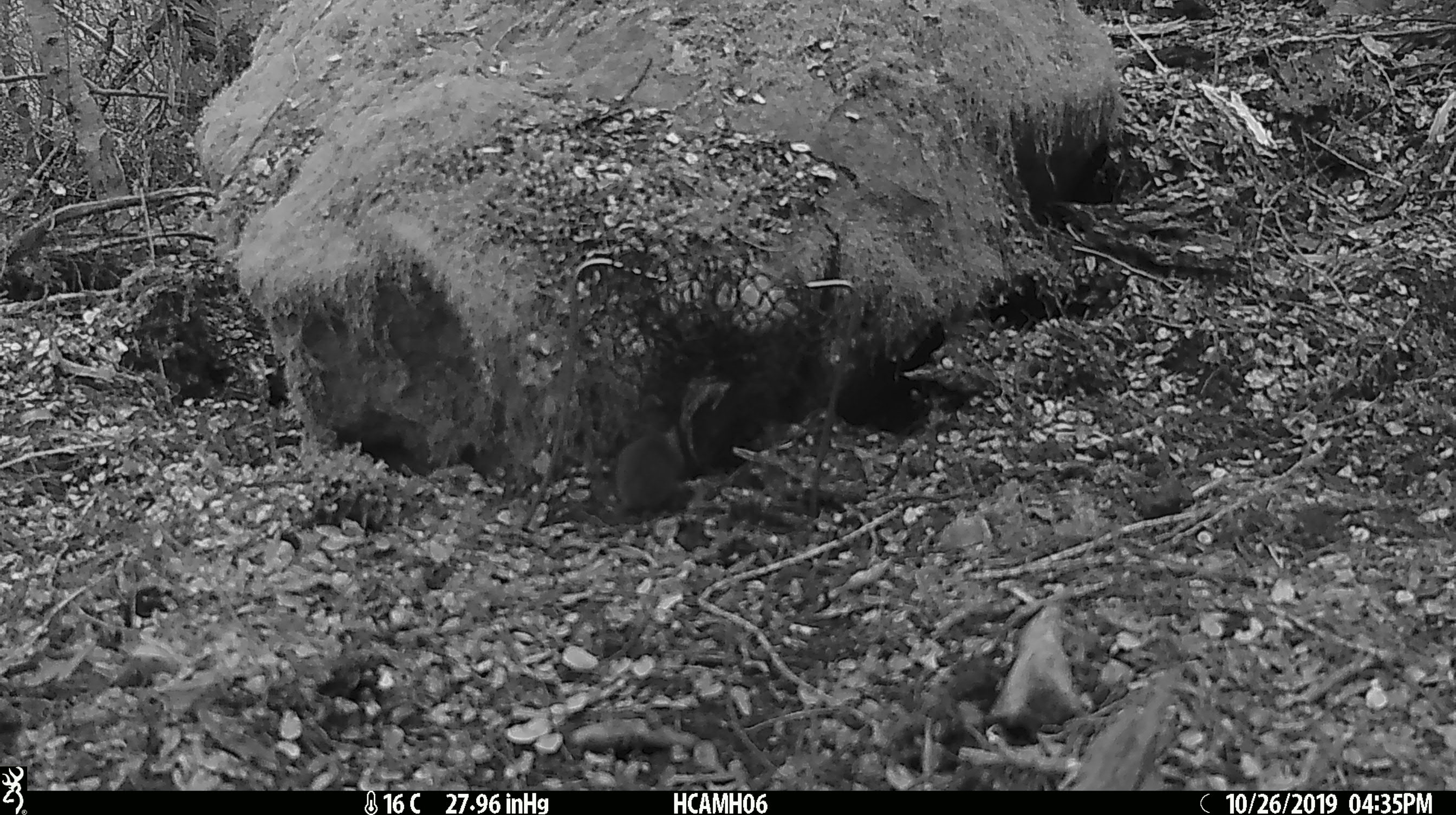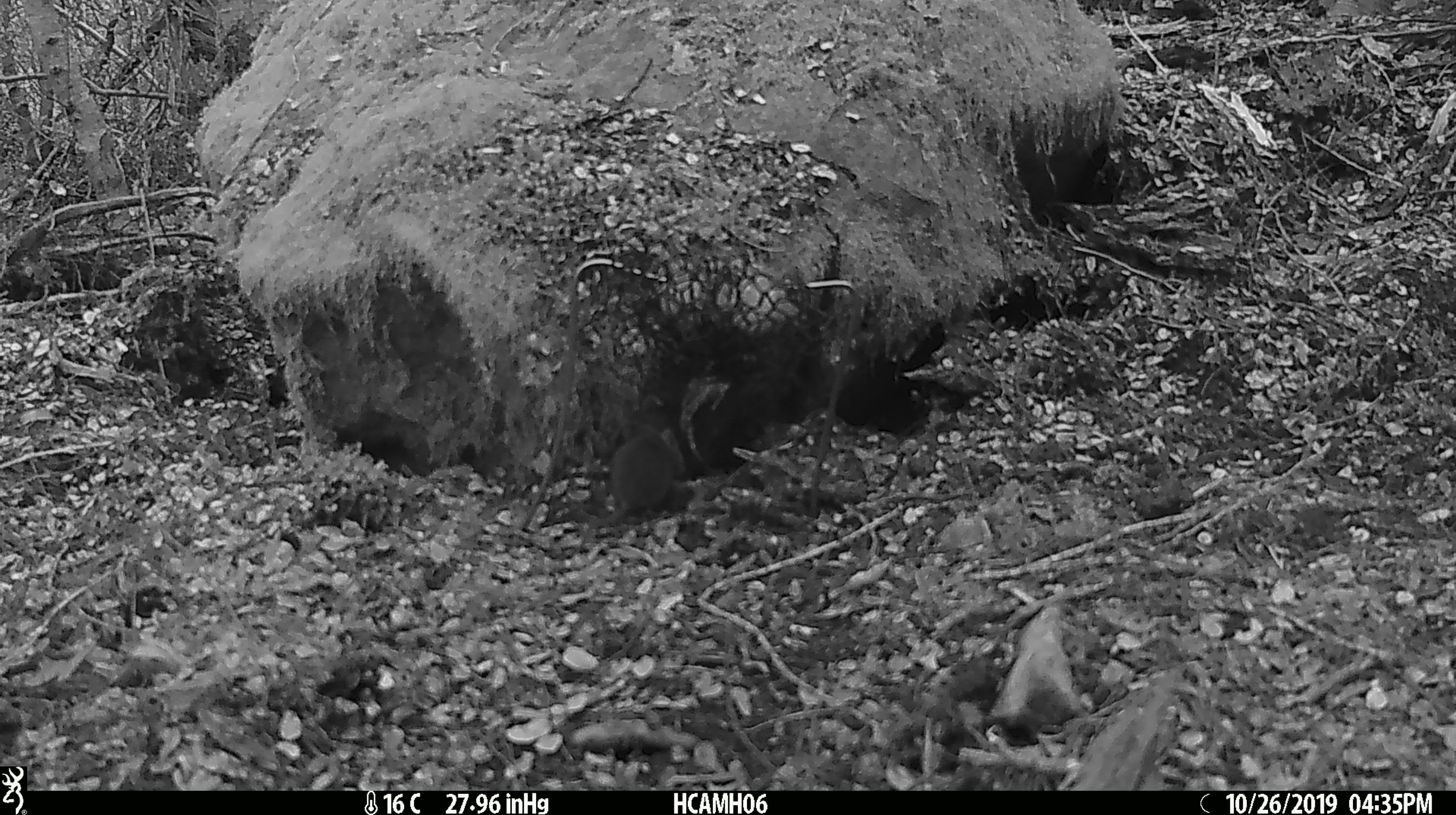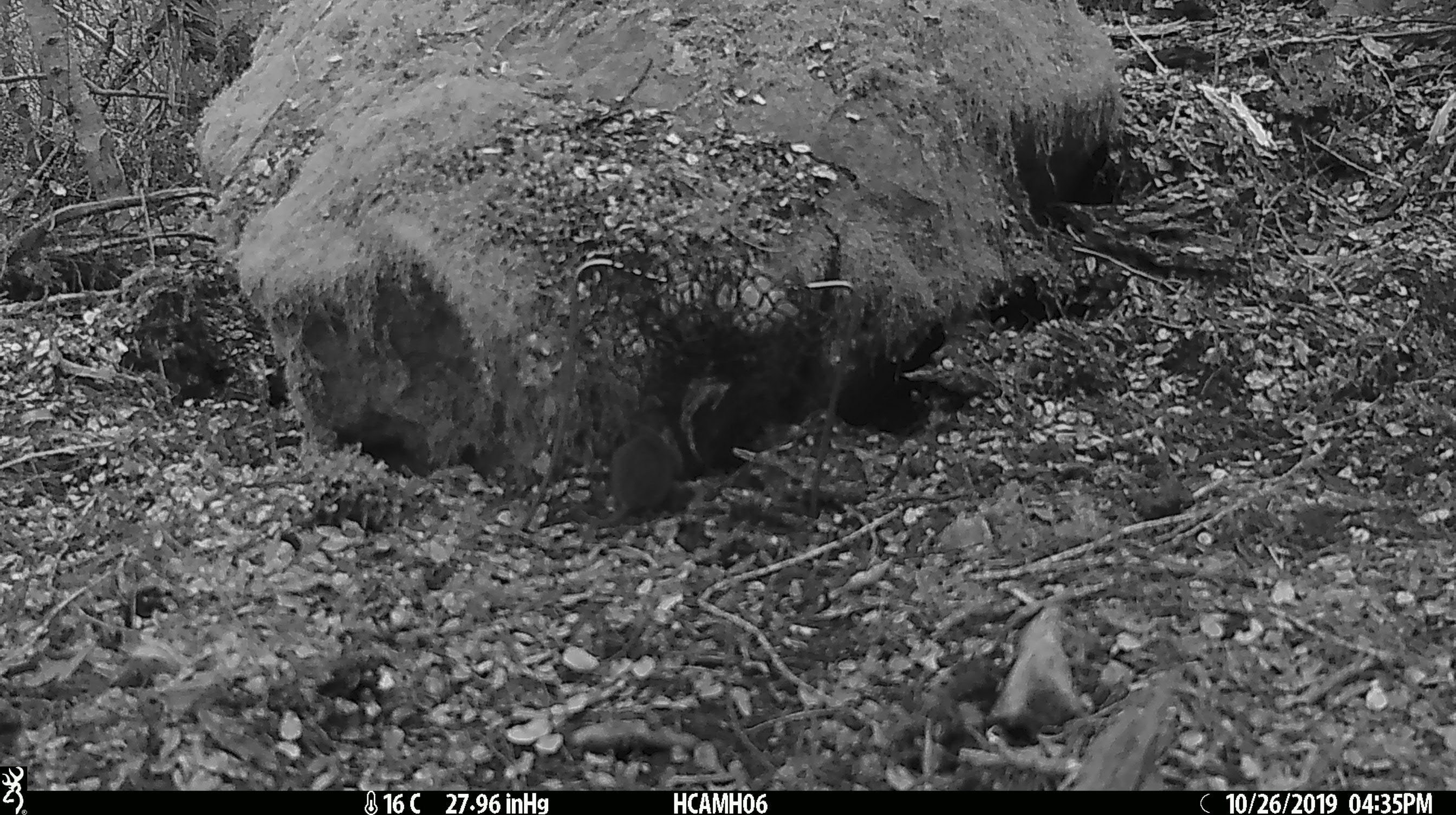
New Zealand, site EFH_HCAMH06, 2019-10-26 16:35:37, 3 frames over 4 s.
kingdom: Animalia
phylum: Chordata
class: Mammalia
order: Rodentia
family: Muridae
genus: Mus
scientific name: Mus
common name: mouse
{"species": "mouse (Mus)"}